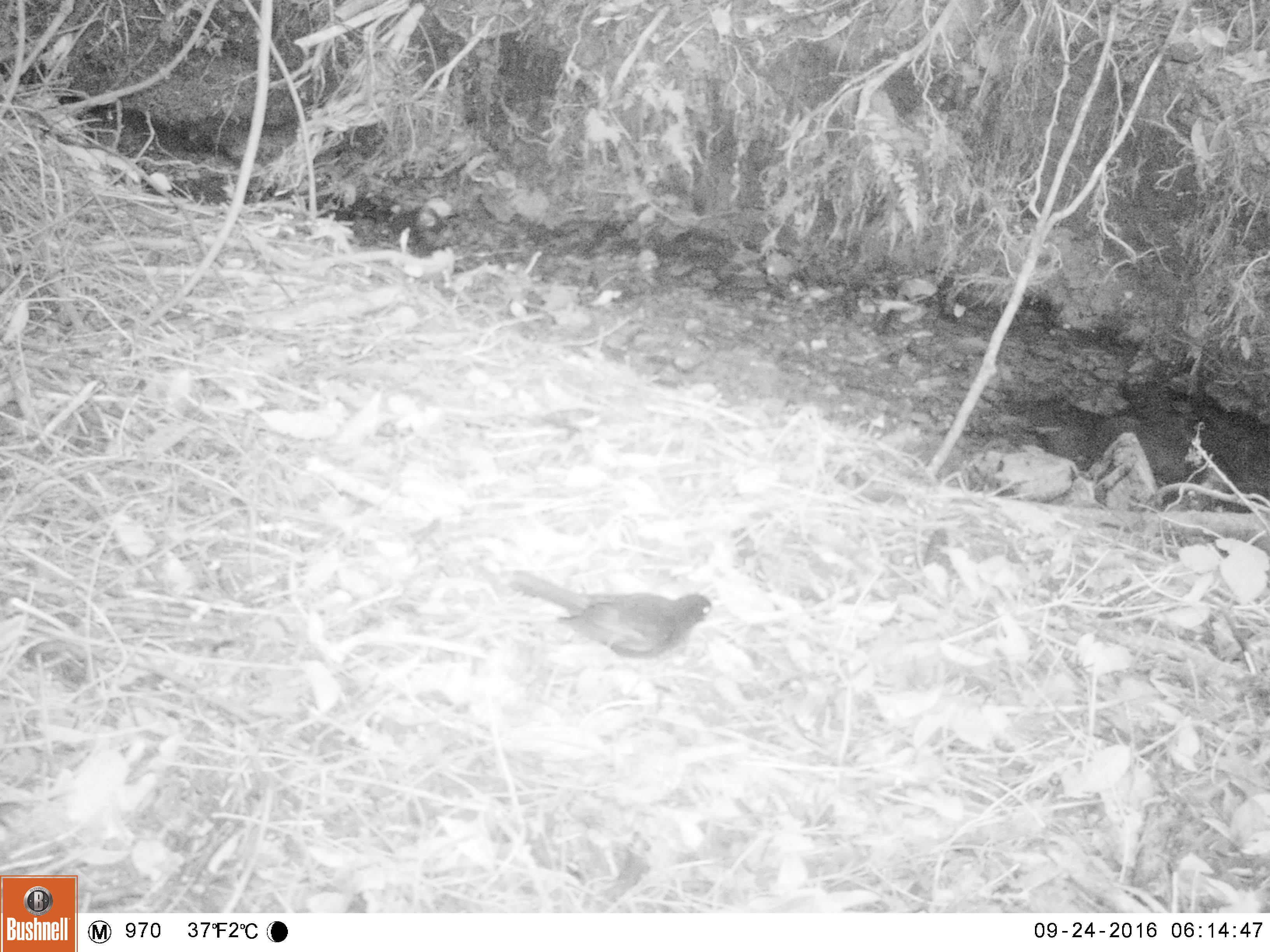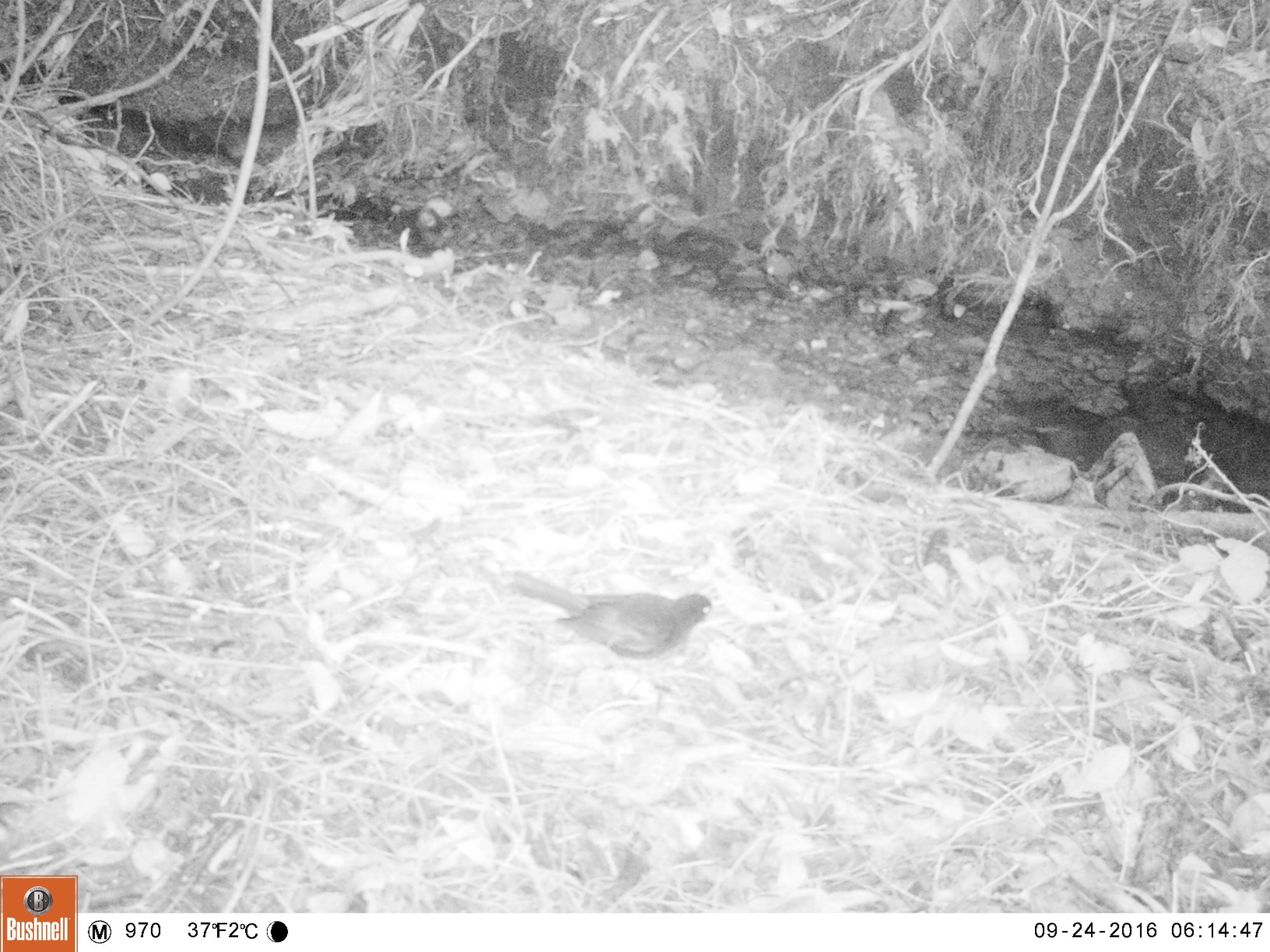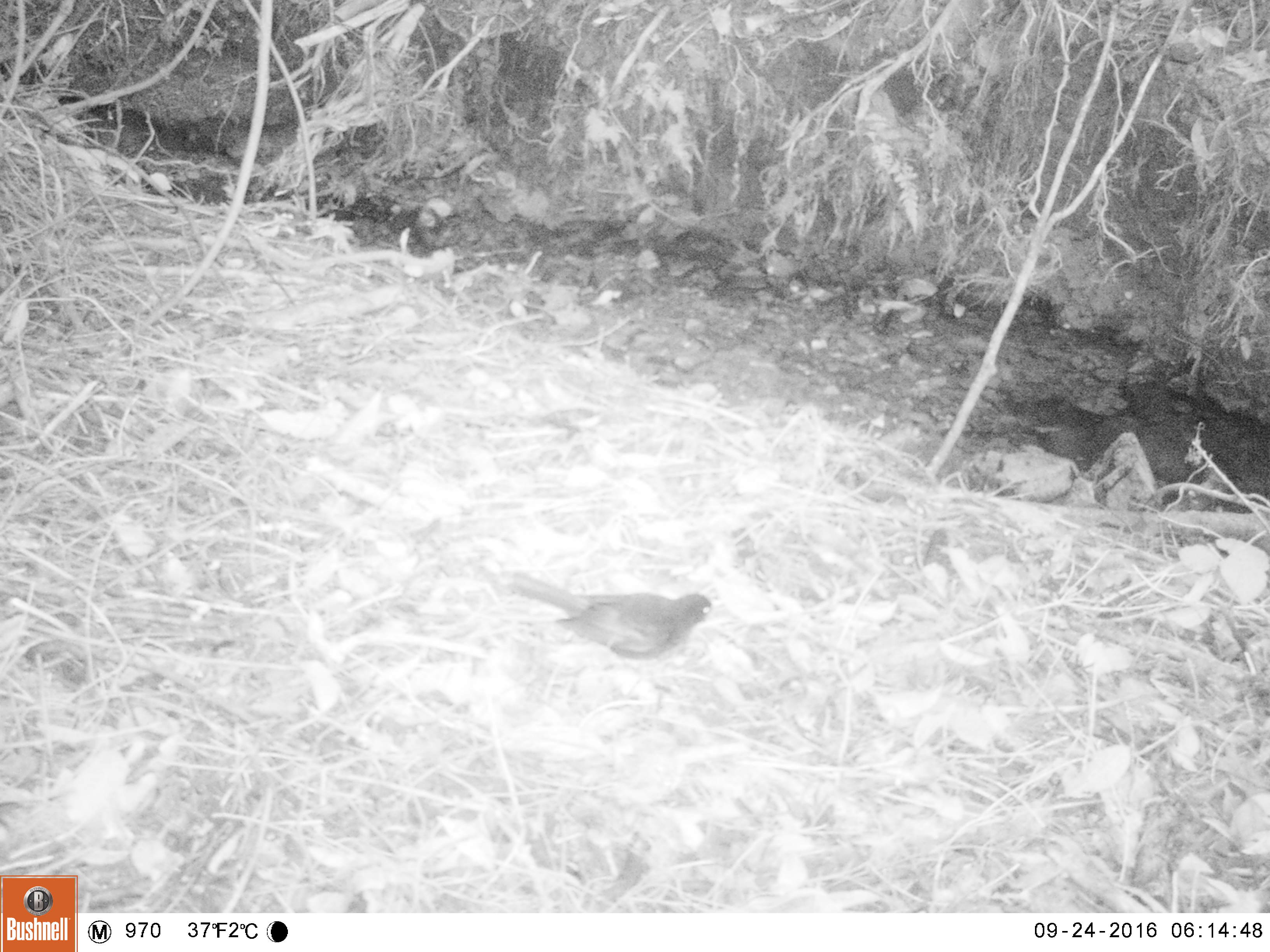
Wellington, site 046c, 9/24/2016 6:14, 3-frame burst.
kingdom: Animalia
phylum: Chordata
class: Aves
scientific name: Aves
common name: bird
Bird (Aves).